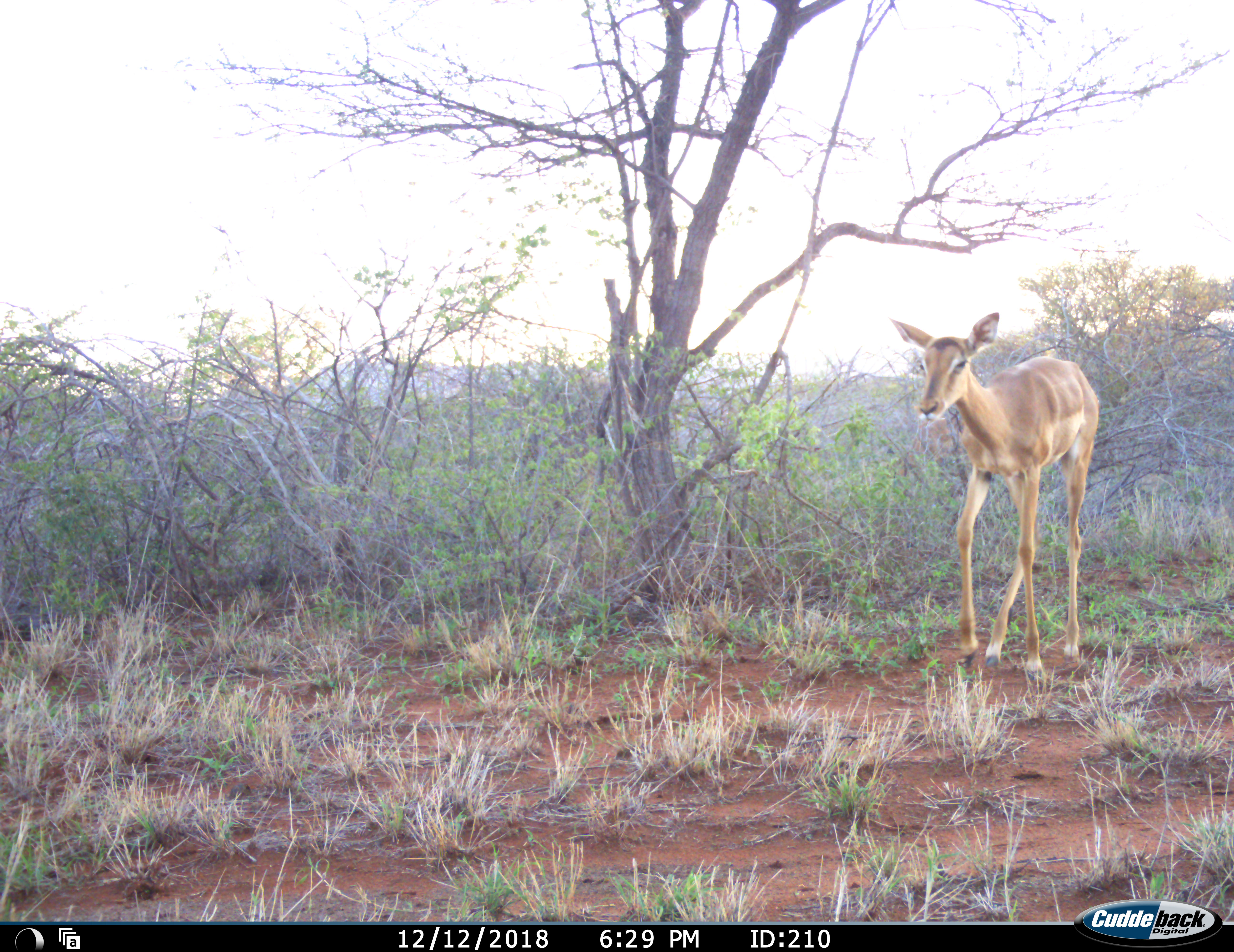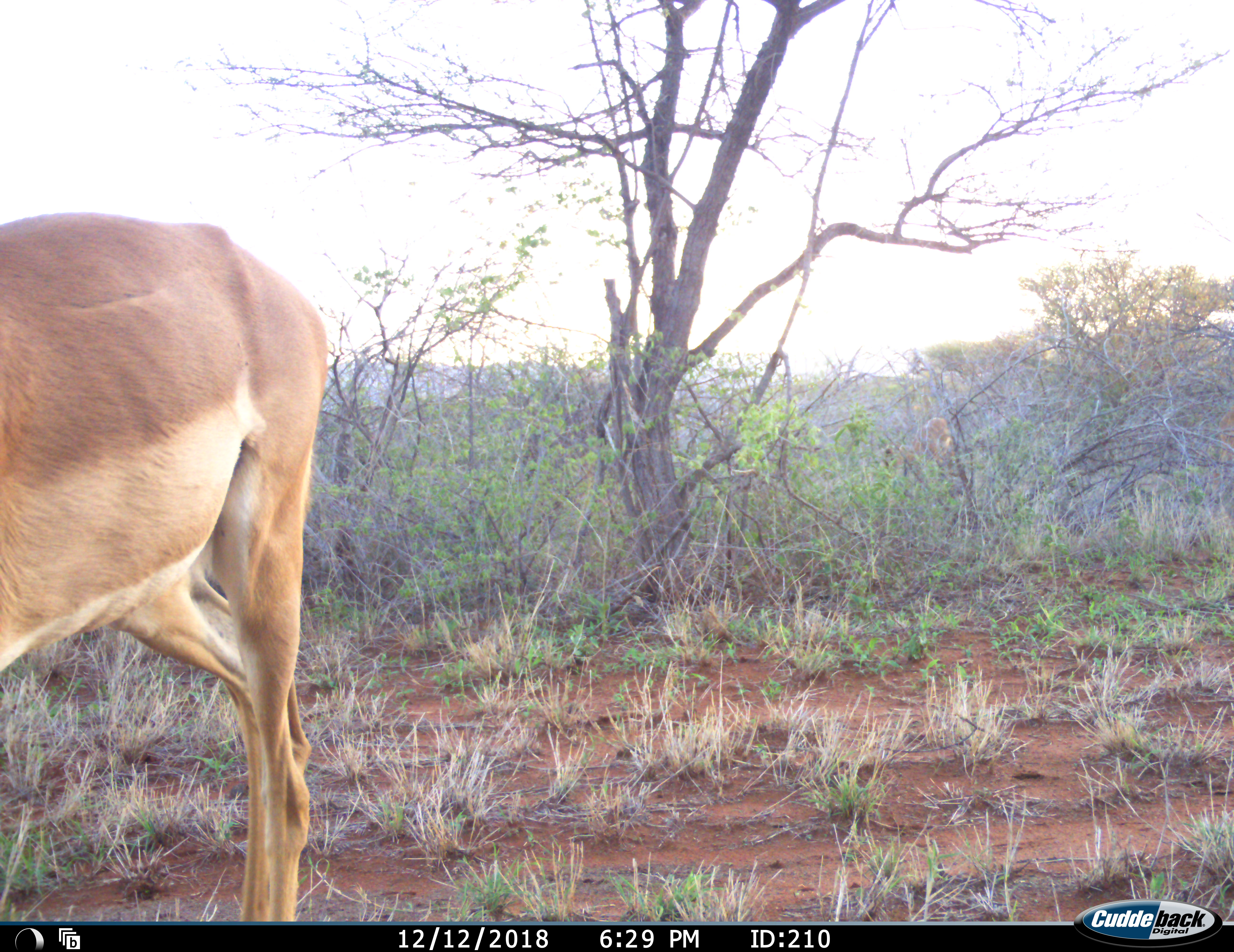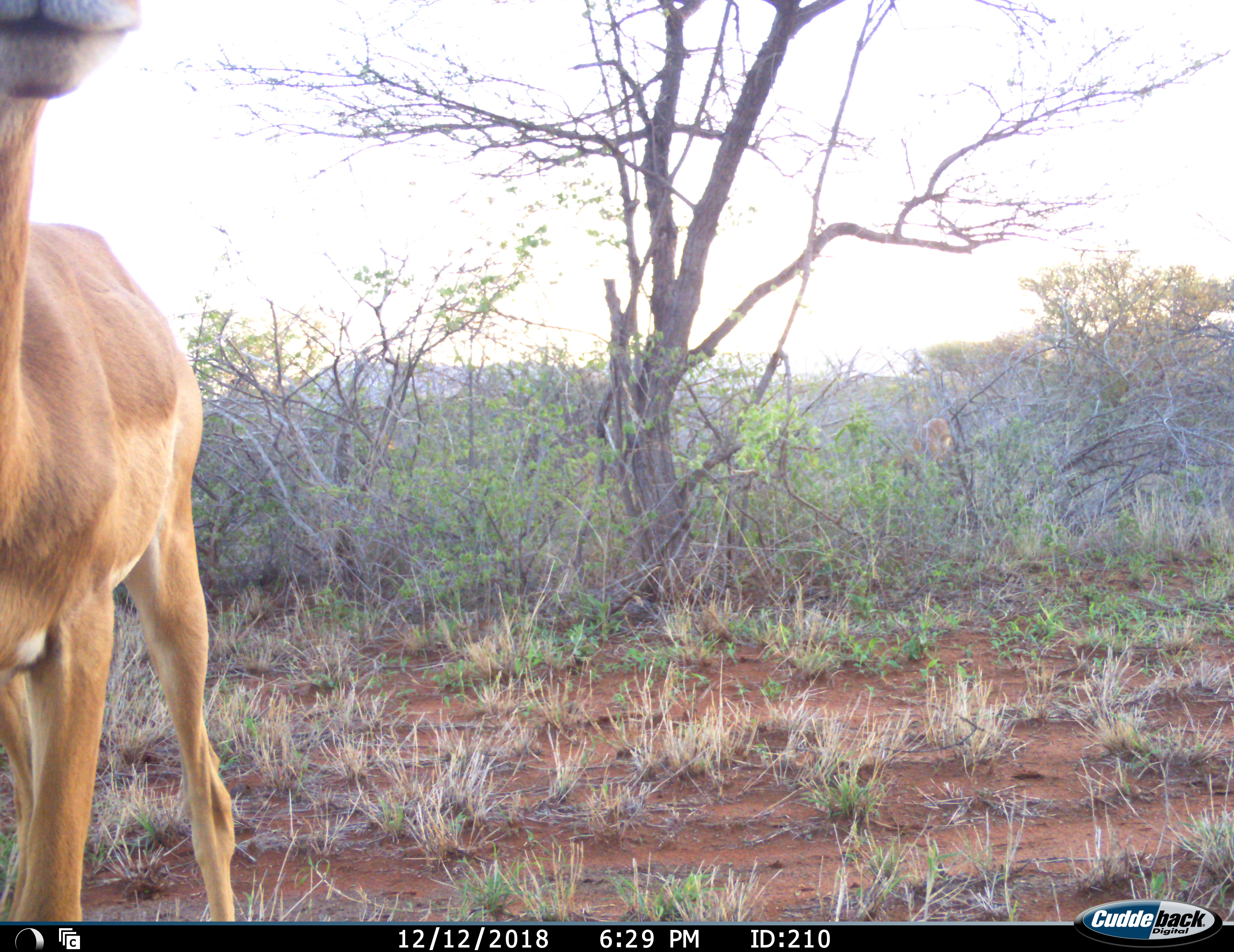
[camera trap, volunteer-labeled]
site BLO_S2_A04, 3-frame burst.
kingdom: Animalia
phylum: Chordata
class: Mammalia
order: Artiodactyla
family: Bovidae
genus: Aepyceros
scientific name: Aepyceros melampus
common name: impala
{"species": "impala (Aepyceros melampus)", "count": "2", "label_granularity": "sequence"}